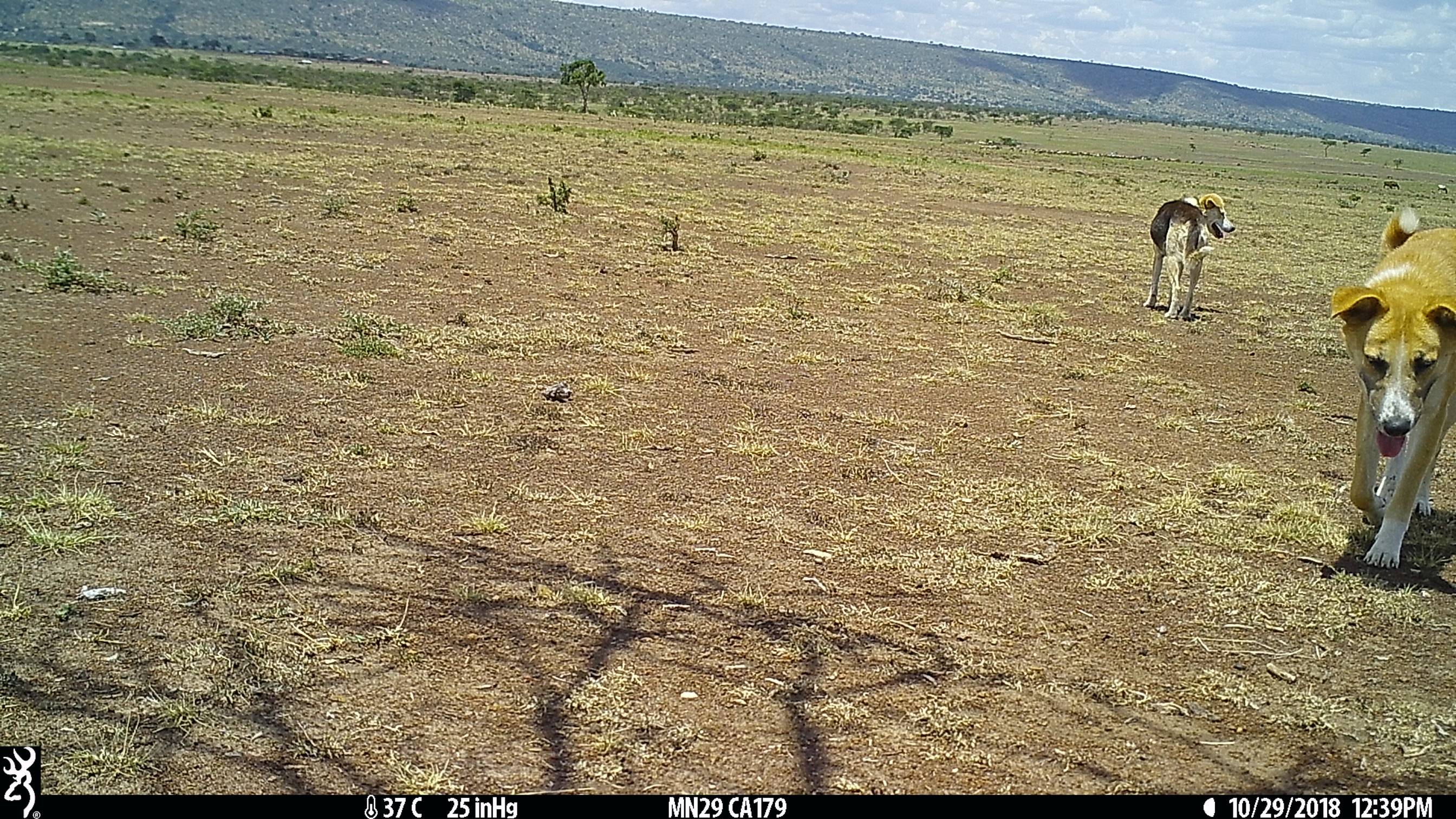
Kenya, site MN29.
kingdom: Animalia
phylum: Chordata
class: Mammalia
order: Carnivora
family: Canidae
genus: Canis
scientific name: Canis familiaris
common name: domestic dog